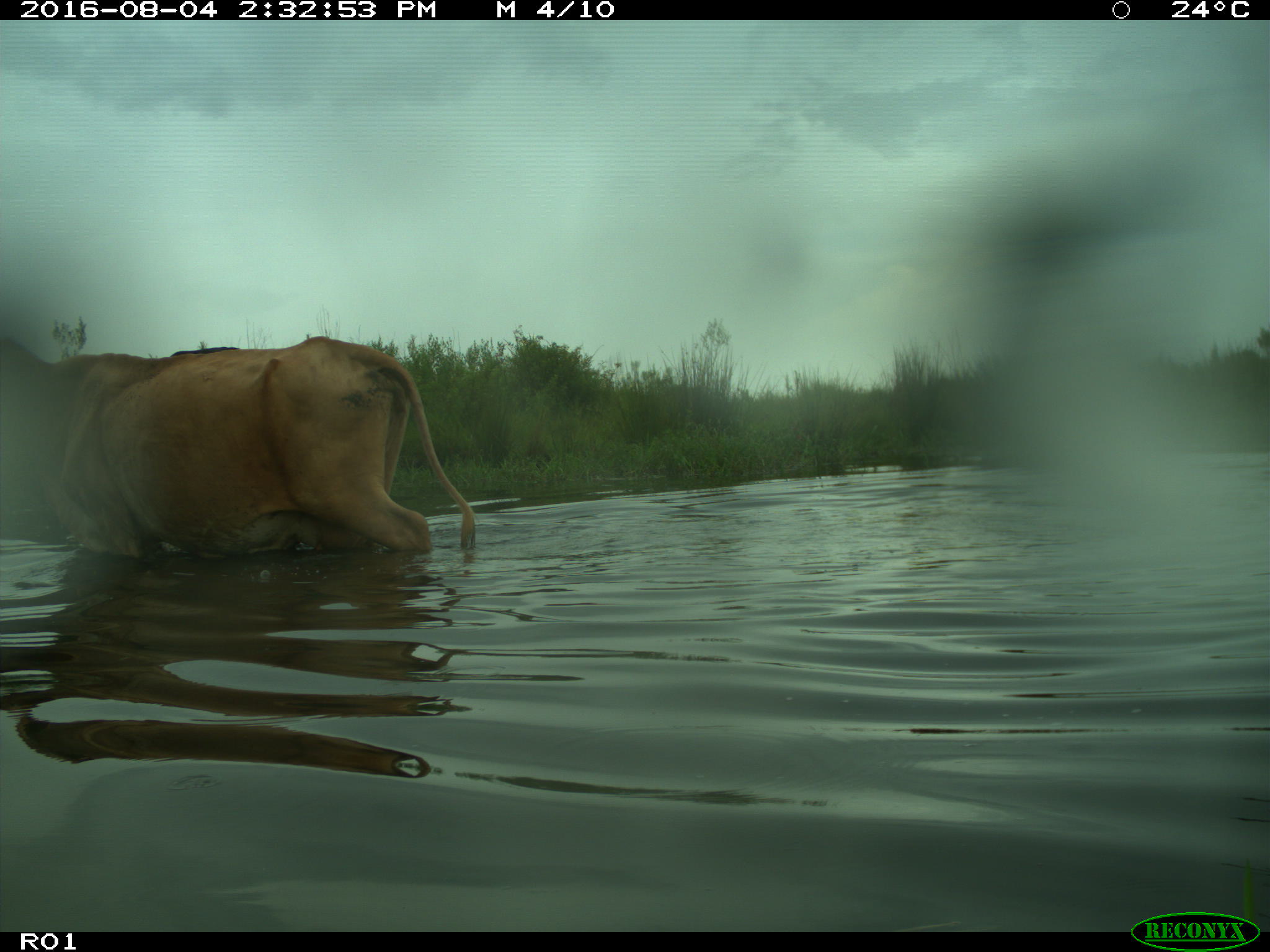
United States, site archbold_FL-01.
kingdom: Animalia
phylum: Chordata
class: Mammalia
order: Artiodactyla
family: Bovidae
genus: Bos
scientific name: Bos taurus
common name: domestic cow